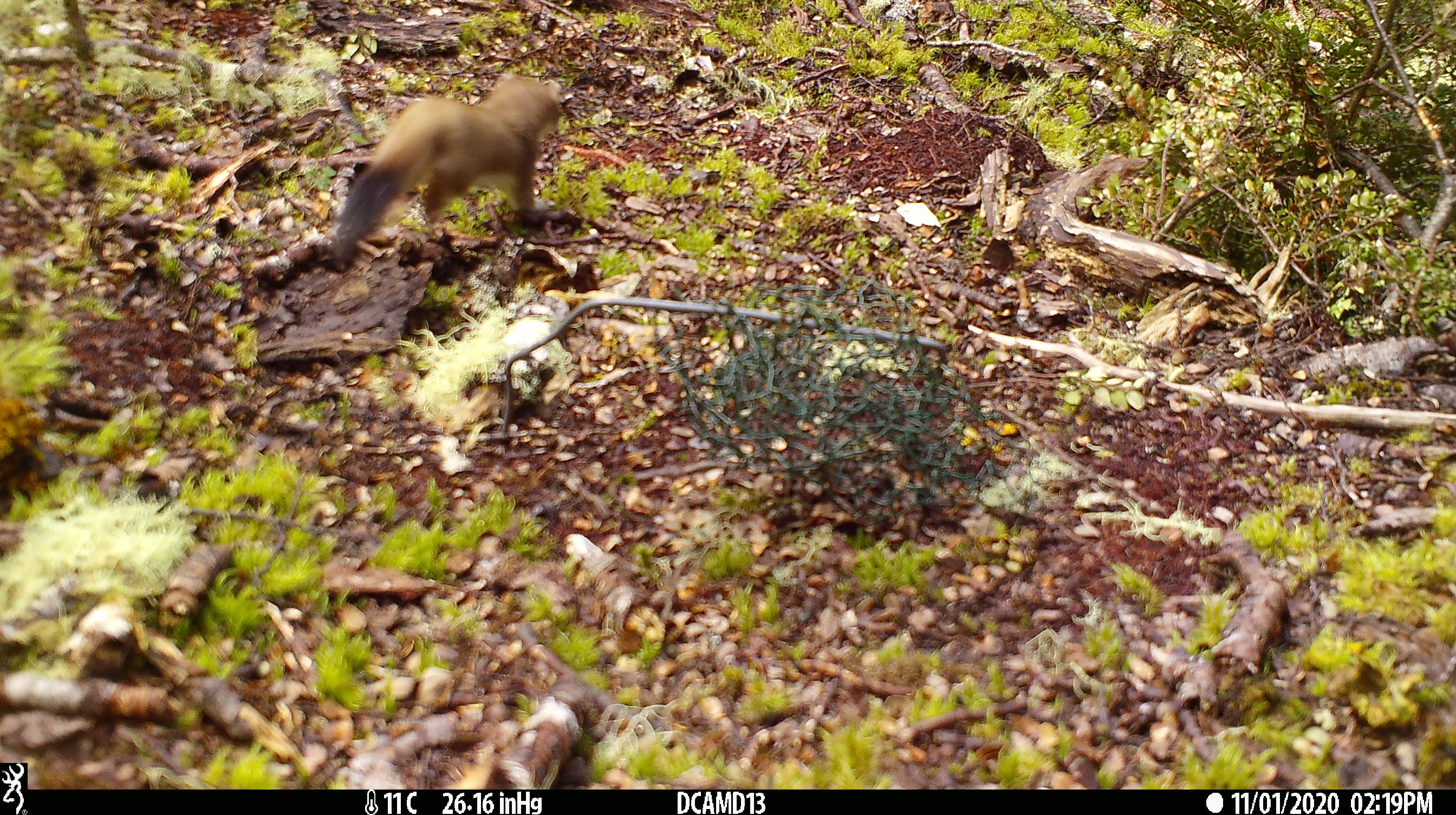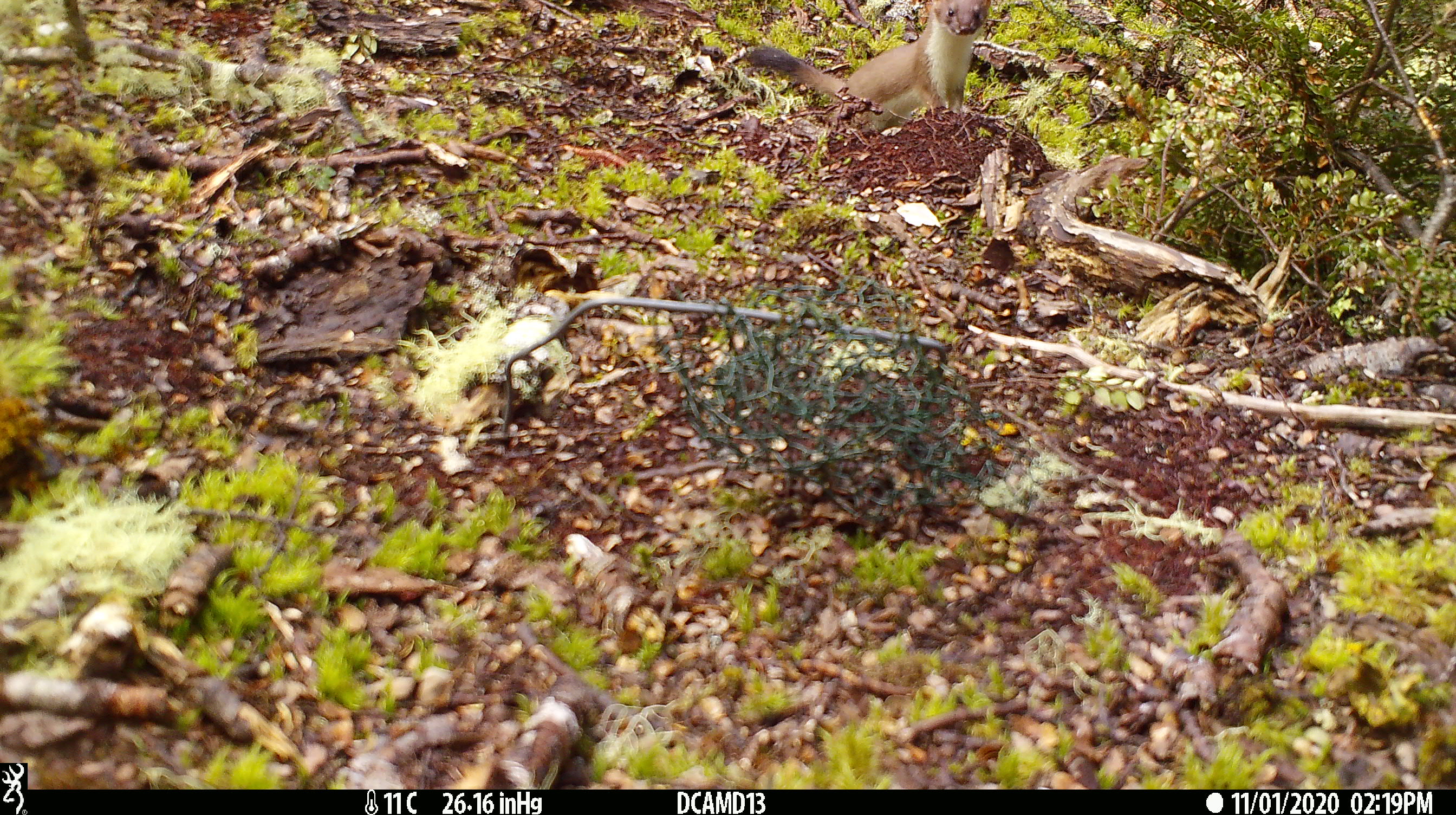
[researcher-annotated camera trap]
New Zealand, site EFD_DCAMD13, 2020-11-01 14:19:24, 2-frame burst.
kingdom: Animalia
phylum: Chordata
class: Mammalia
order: Carnivora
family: Mustelidae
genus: Mustela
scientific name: Mustela erminea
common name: stoat